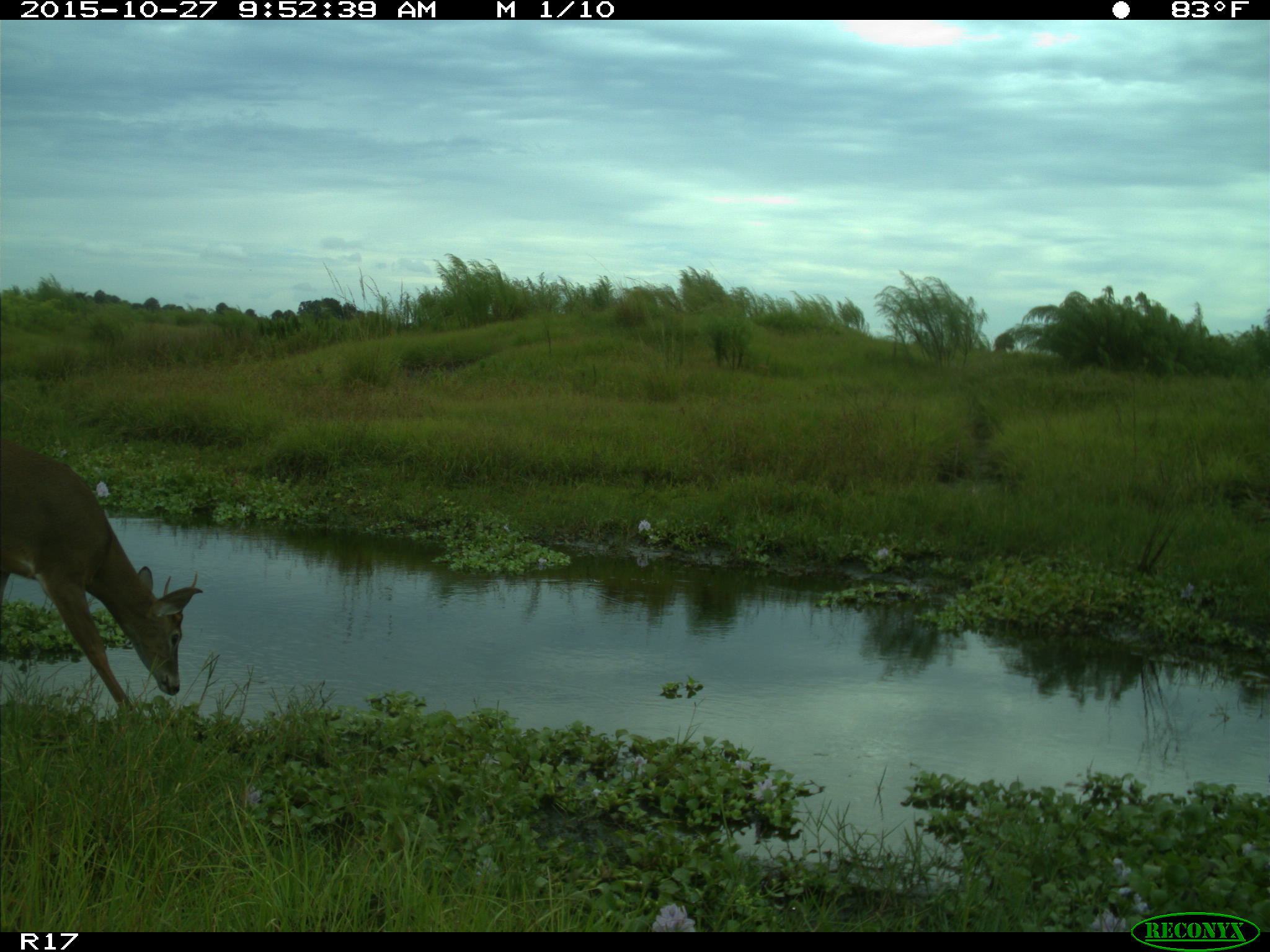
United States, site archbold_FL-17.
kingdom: Animalia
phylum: Chordata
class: Mammalia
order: Artiodactyla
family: Cervidae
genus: Odocoileus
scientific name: Odocoileus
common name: deer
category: unidentified deer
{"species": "unidentified deer (deer) (Odocoileus)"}